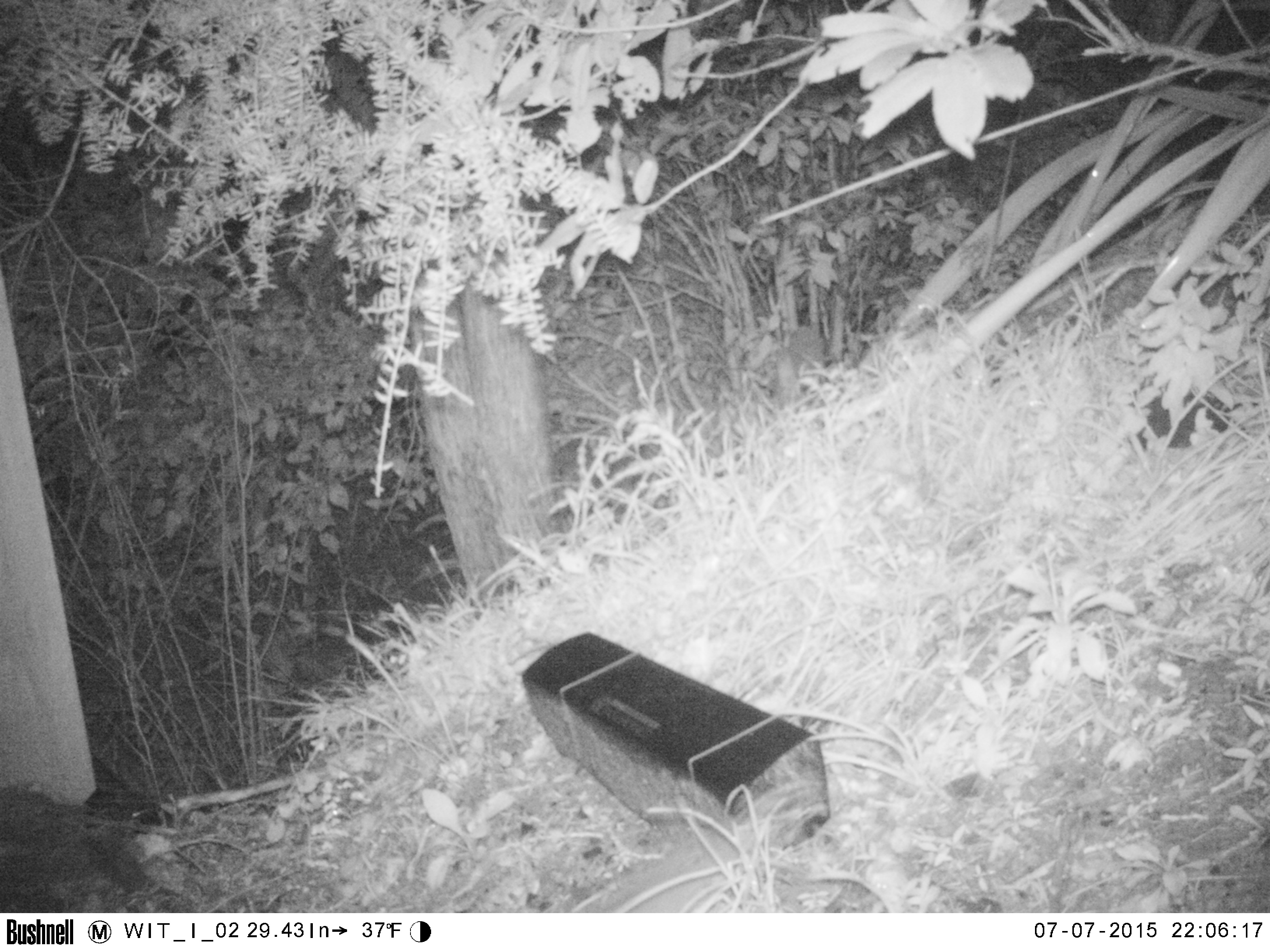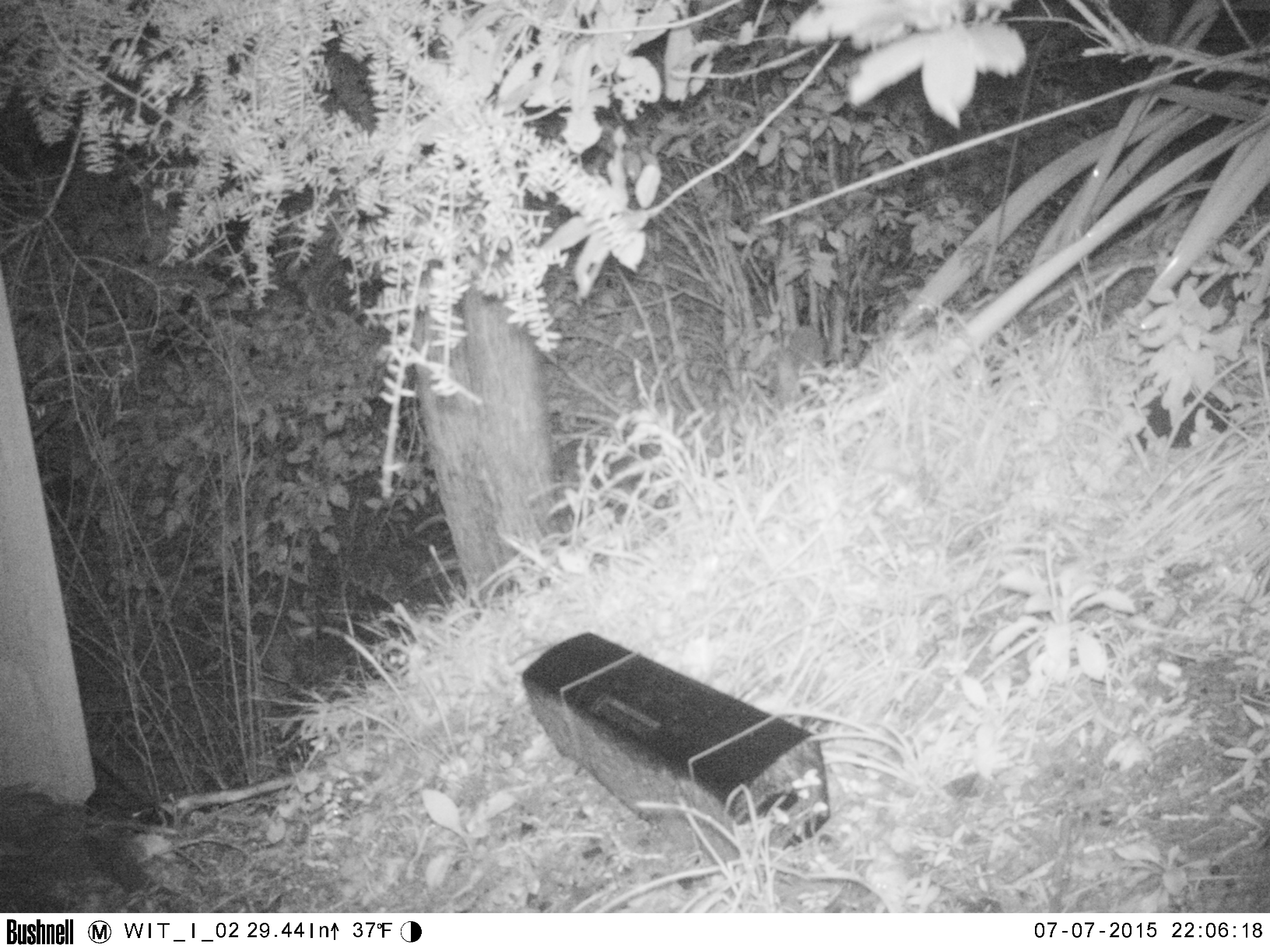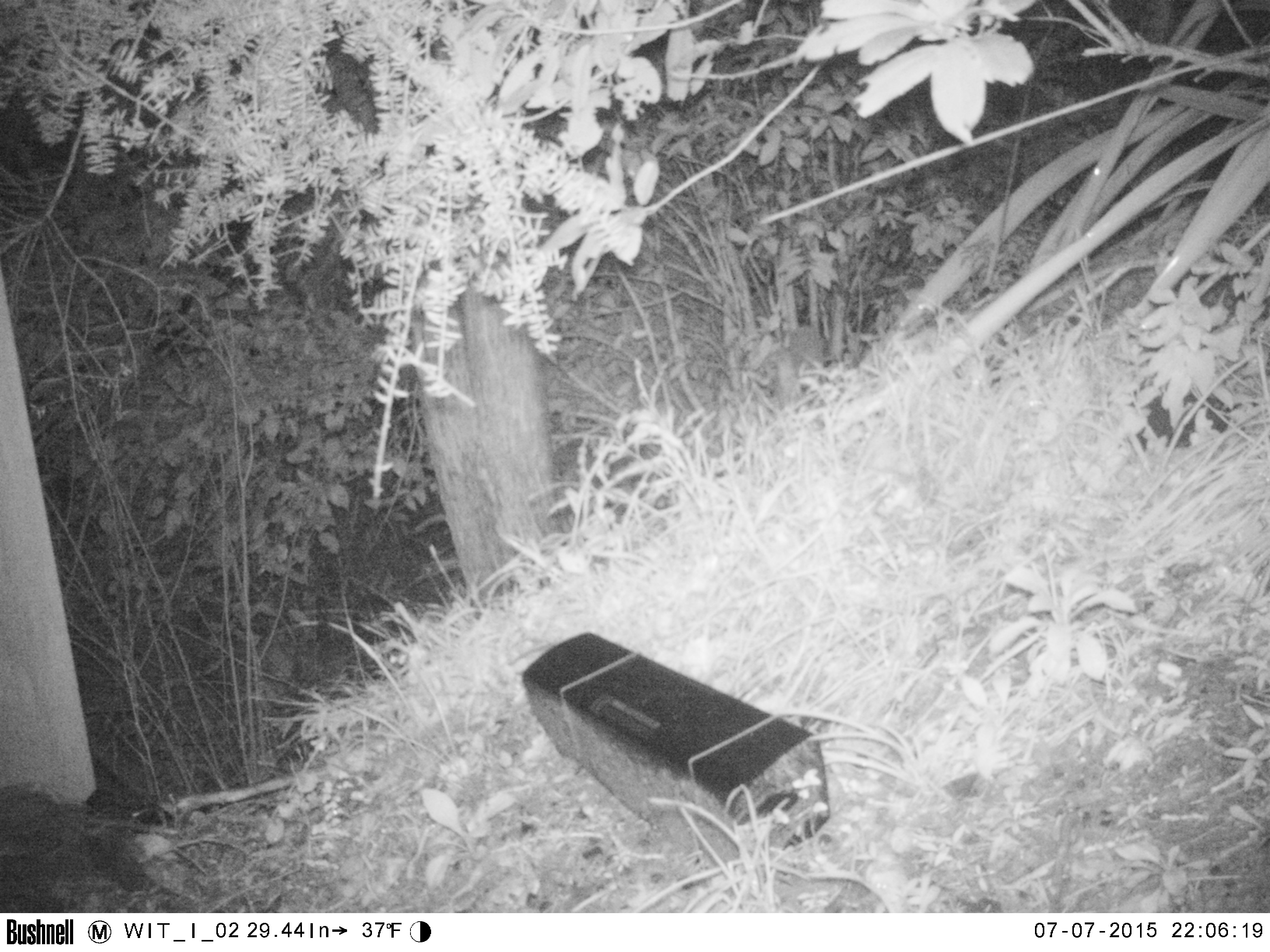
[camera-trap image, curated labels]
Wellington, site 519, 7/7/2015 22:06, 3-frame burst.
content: unidentified animal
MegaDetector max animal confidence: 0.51